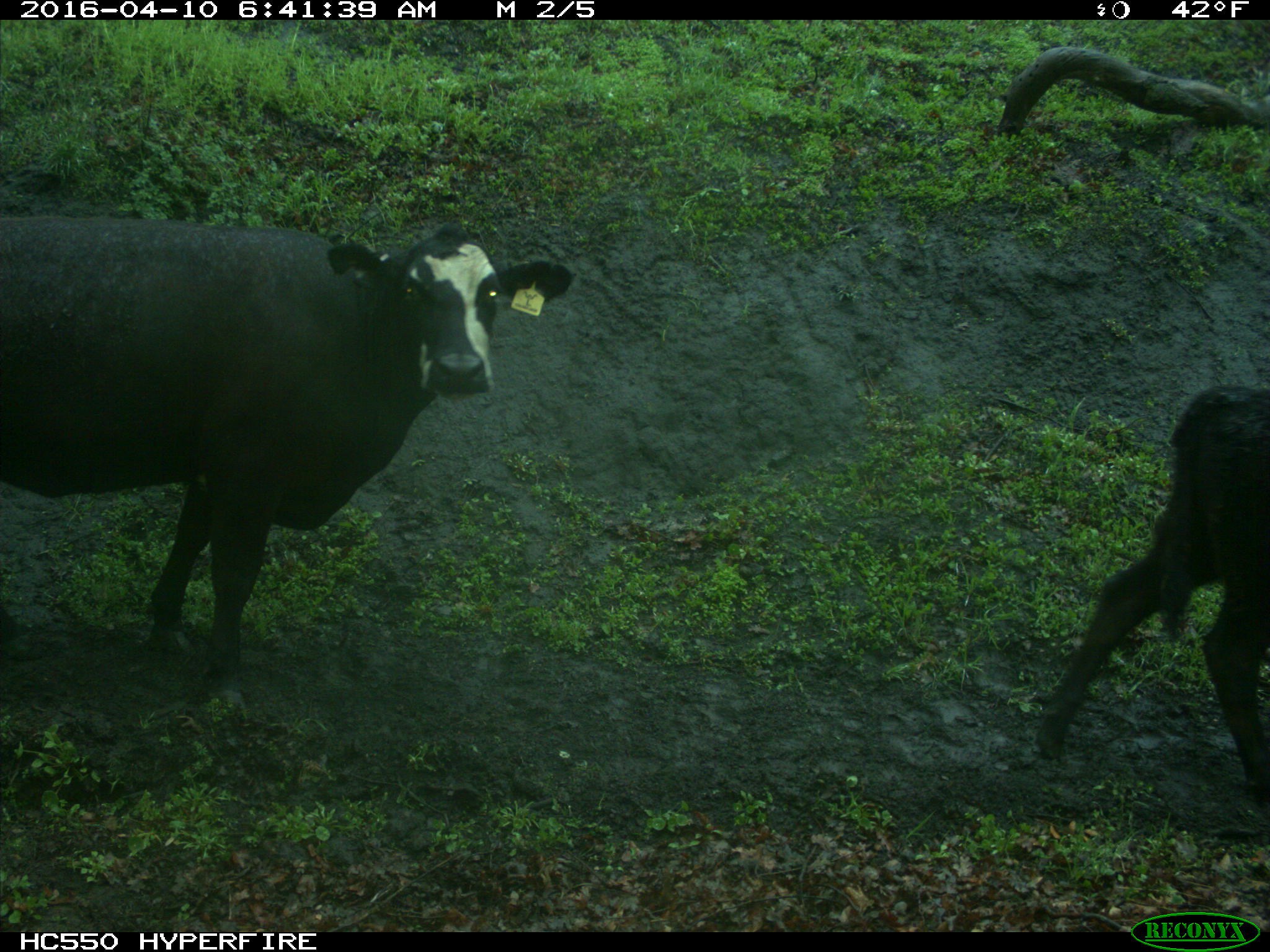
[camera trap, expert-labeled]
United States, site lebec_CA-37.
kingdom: Animalia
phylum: Chordata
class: Mammalia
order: Artiodactyla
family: Bovidae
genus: Bos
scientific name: Bos taurus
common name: domestic cow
Bos taurus (domestic cow).